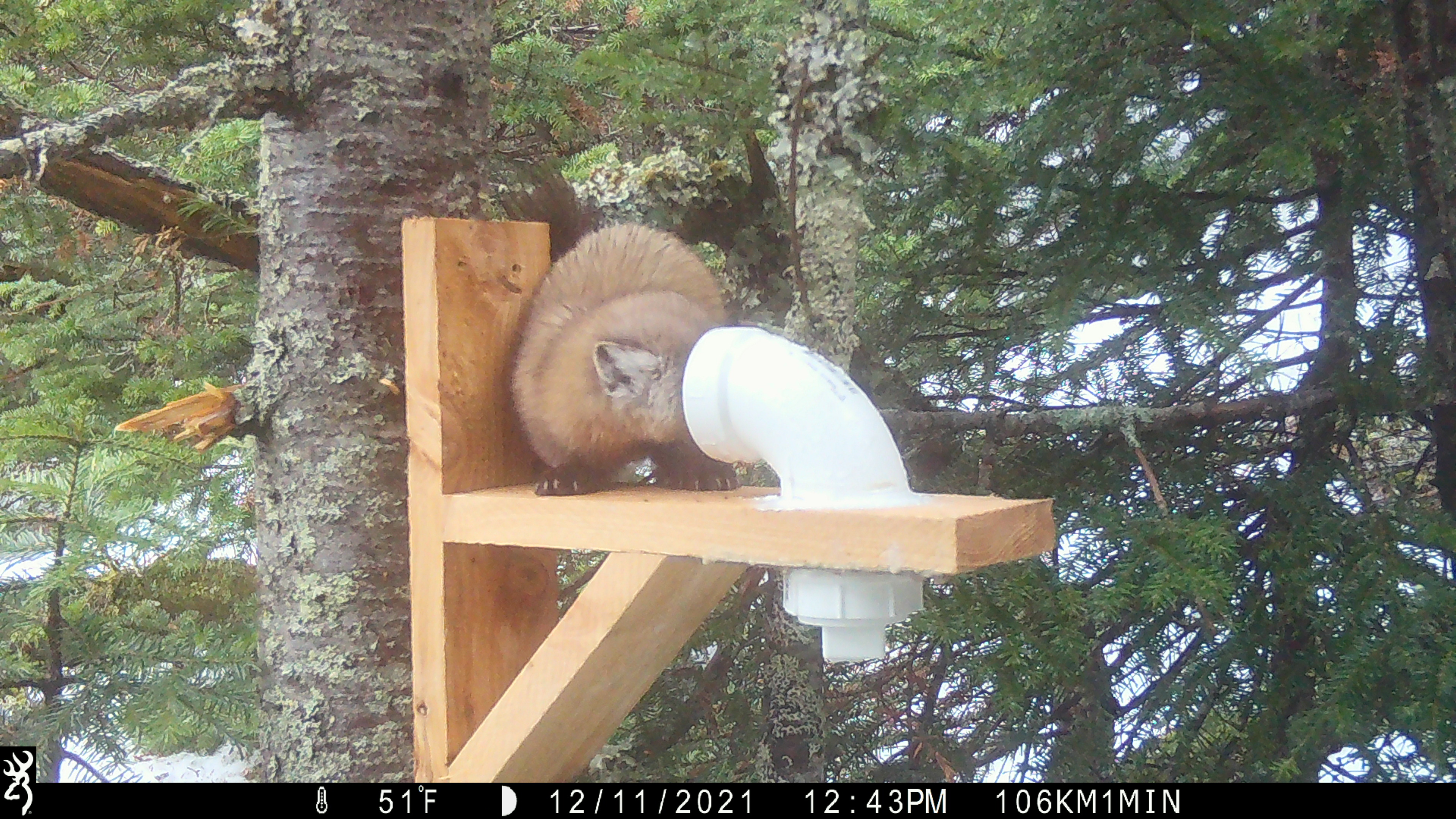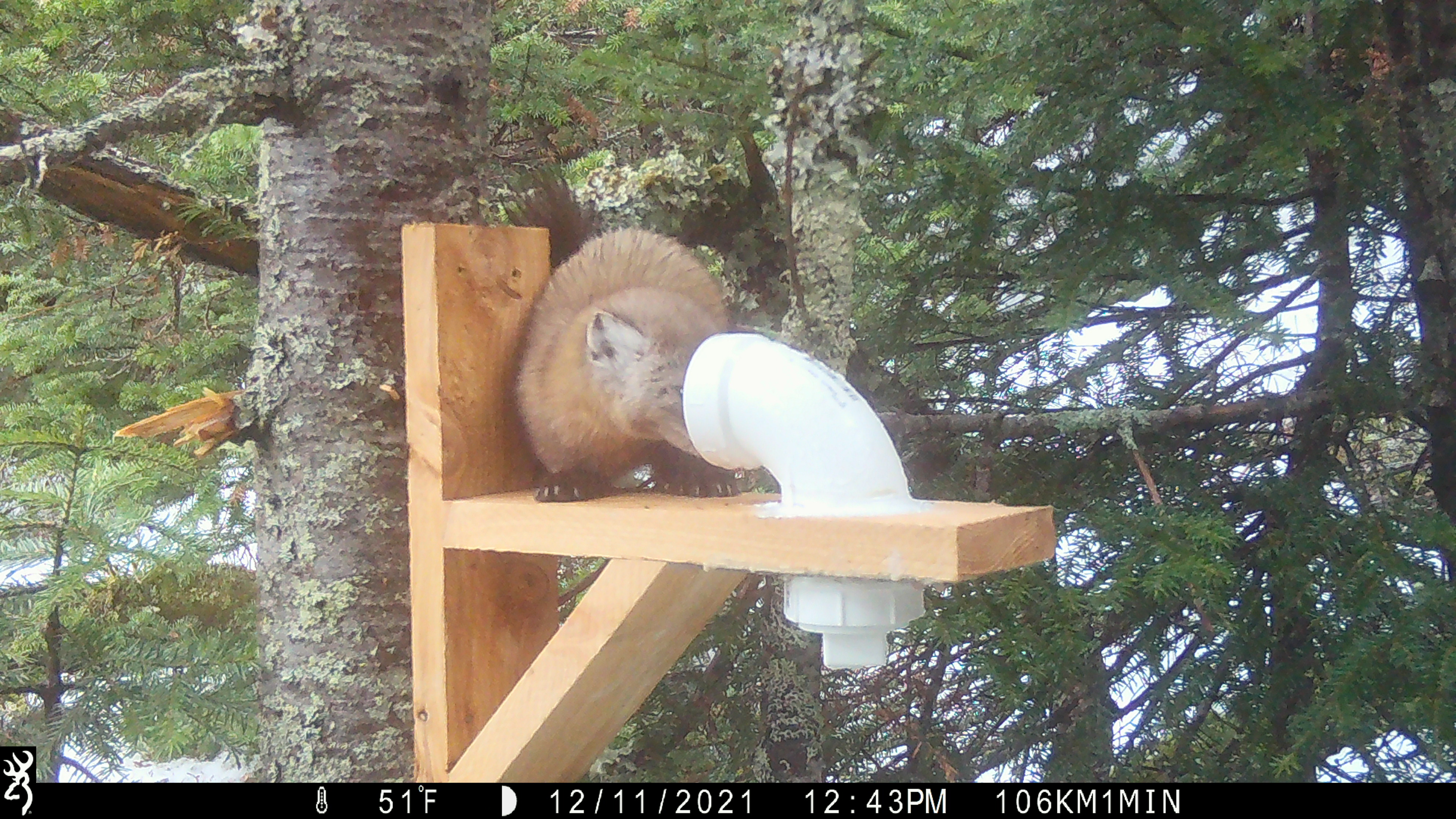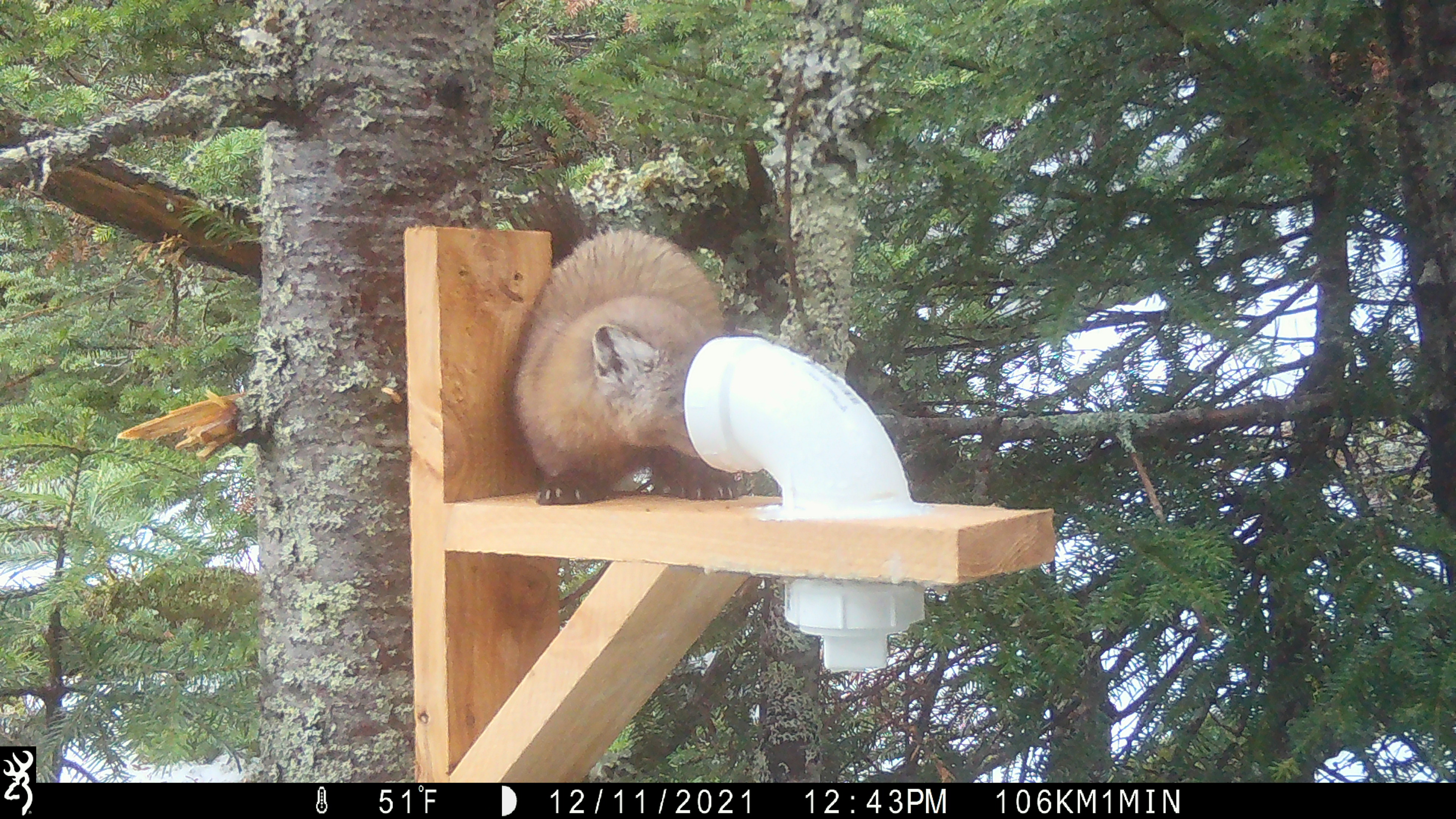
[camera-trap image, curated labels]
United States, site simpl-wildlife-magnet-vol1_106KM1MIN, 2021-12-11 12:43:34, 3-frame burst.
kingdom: Animalia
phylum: Chordata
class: Mammalia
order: Carnivora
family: Mustelidae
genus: Martes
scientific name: Martes americana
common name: american marten